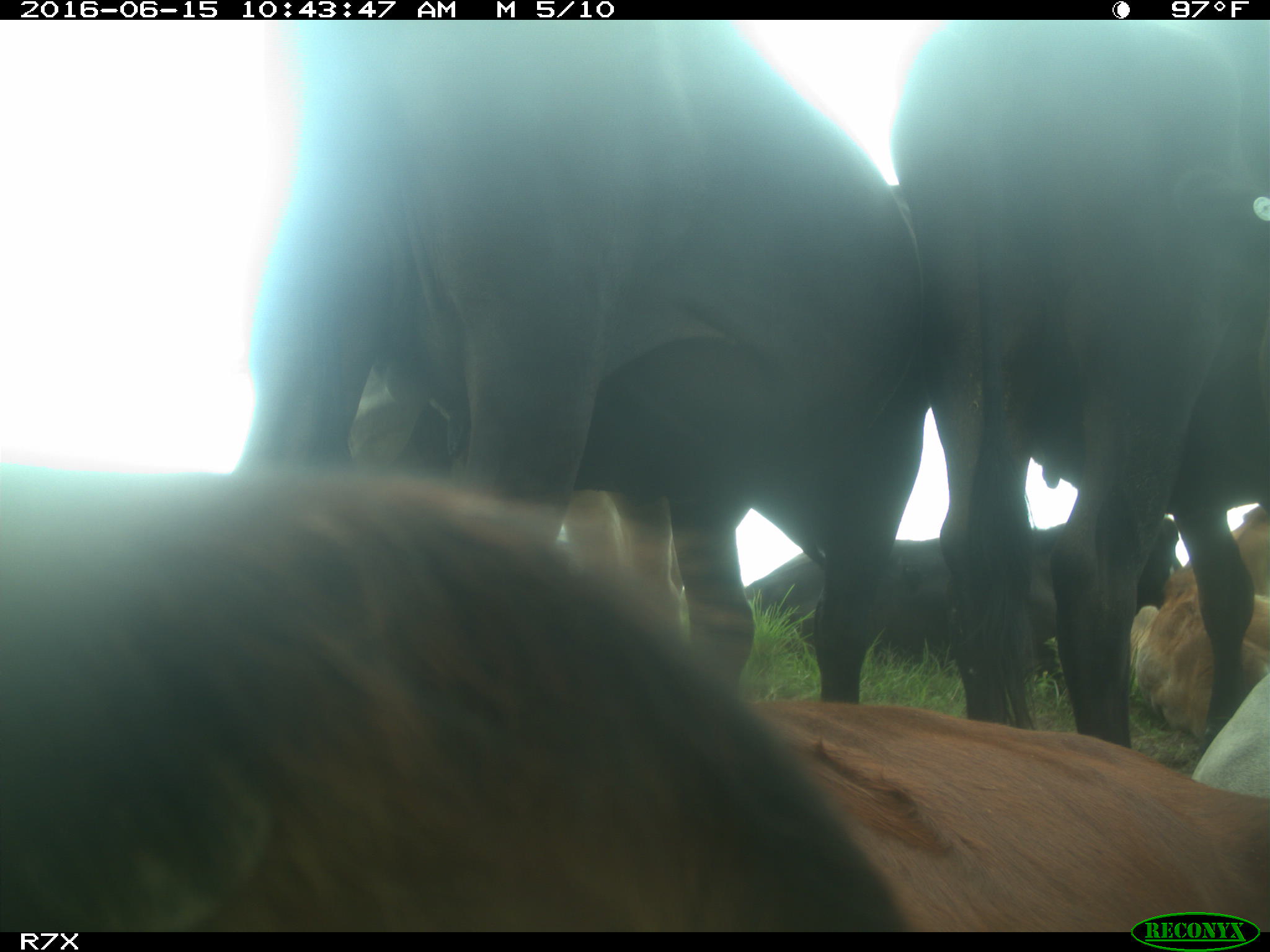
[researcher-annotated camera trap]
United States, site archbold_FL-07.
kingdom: Animalia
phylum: Chordata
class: Mammalia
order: Artiodactyla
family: Bovidae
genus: Bos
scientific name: Bos taurus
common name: domestic cow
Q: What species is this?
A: Bos taurus (domestic cow).